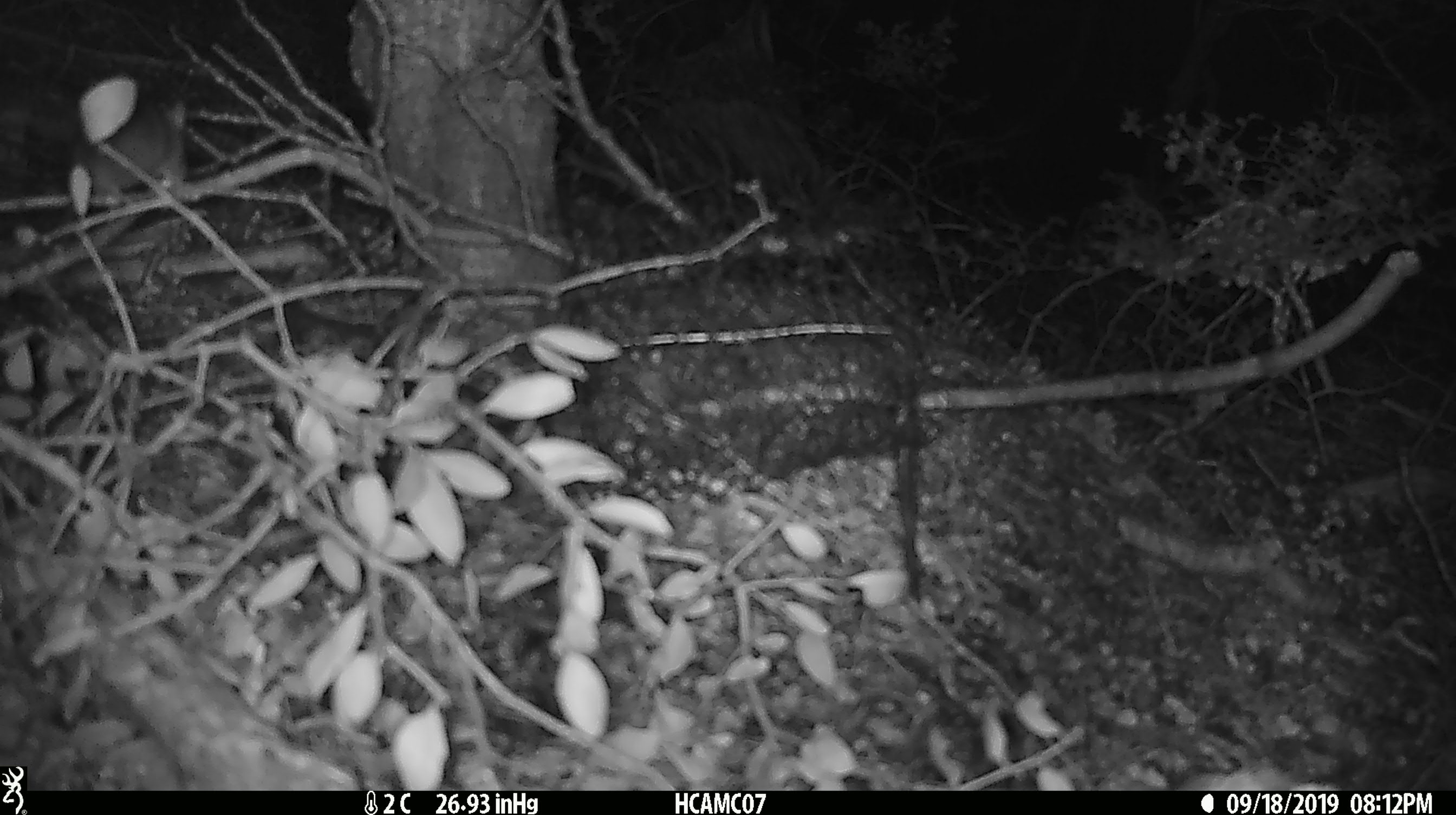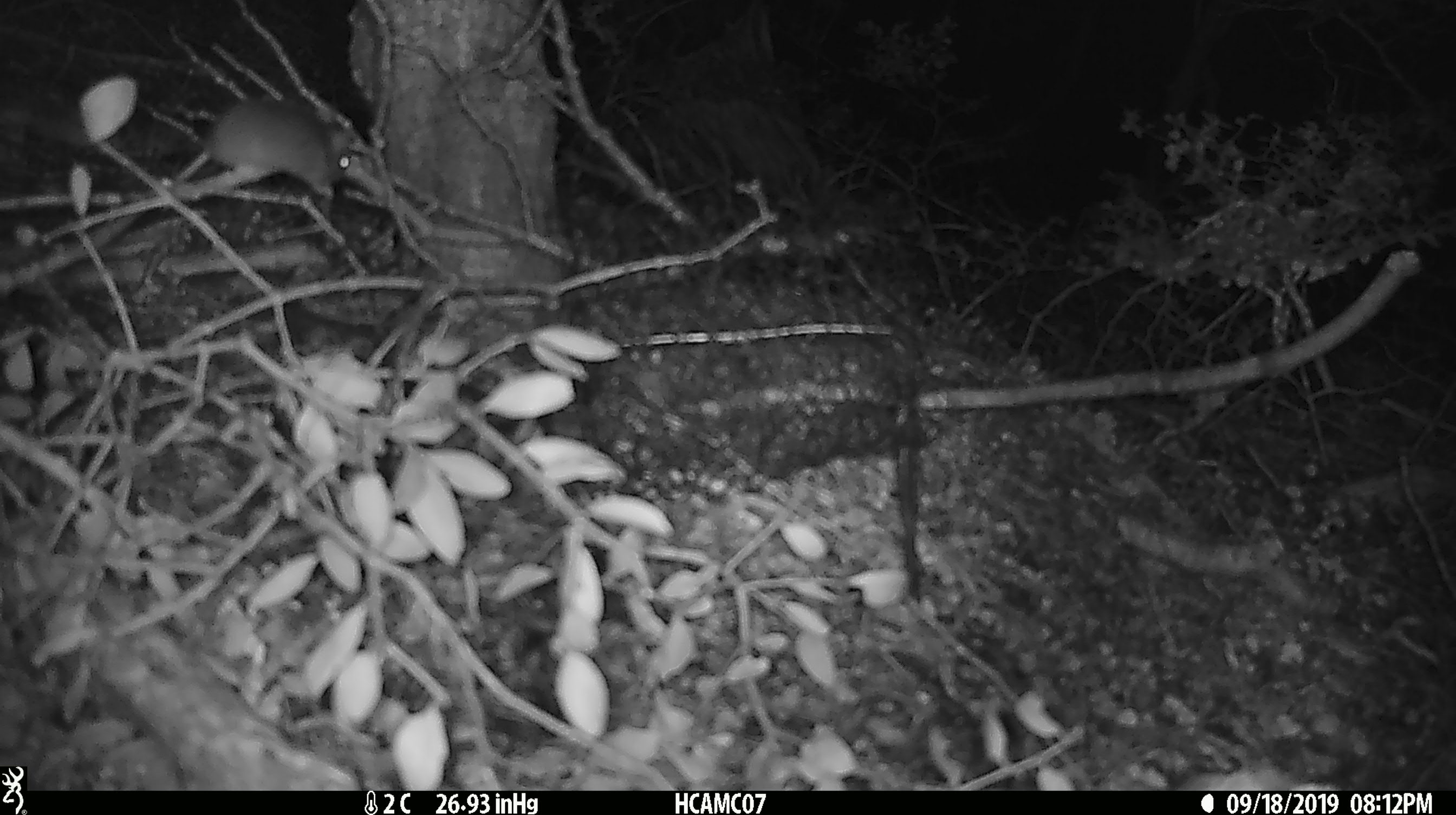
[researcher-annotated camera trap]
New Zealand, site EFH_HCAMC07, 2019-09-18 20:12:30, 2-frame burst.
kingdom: Animalia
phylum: Chordata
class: Mammalia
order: Rodentia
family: Muridae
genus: Mus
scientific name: Mus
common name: mouse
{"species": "mouse (Mus)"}